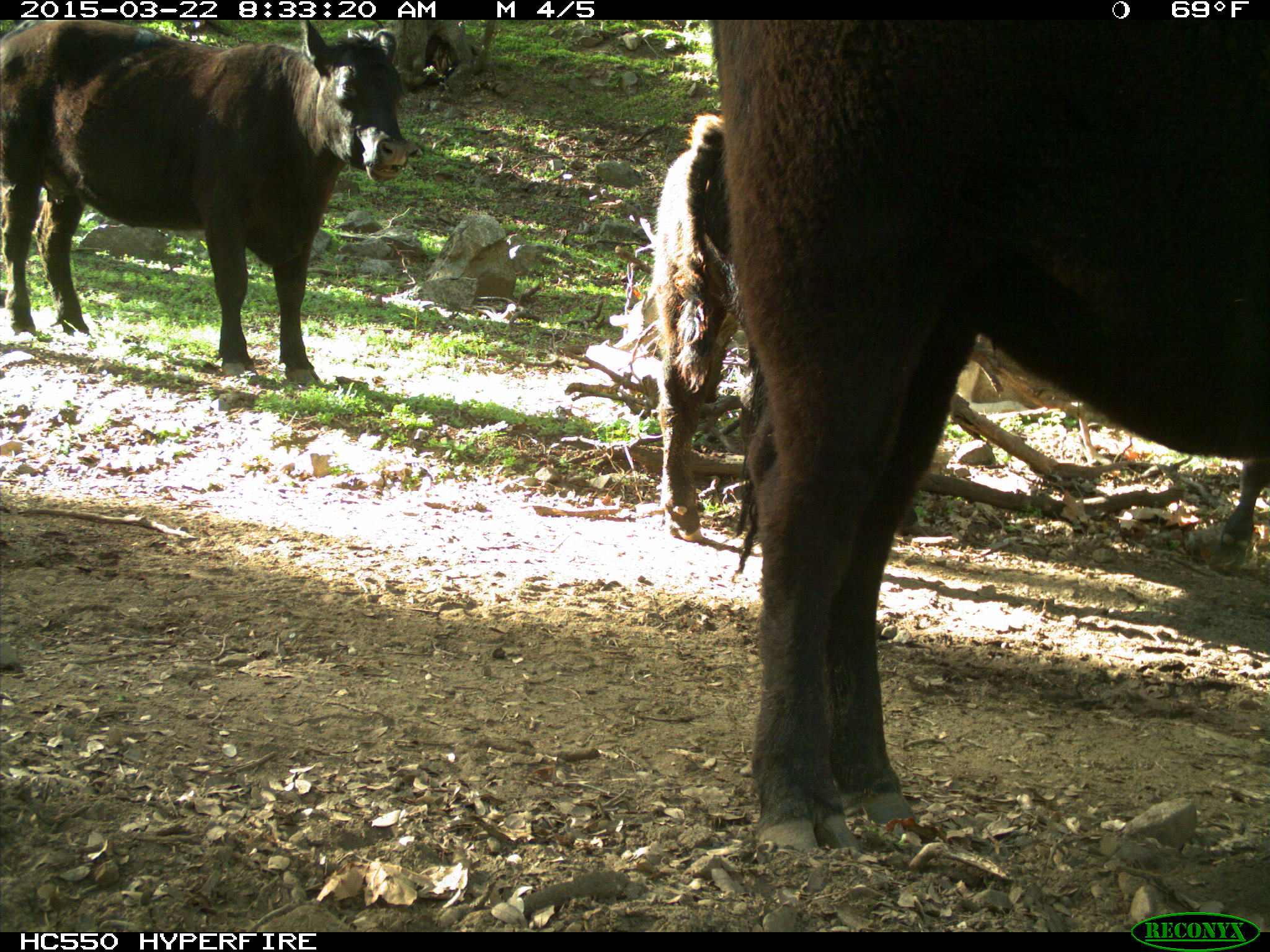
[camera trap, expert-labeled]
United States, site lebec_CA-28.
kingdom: Animalia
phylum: Chordata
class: Mammalia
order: Artiodactyla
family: Bovidae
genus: Bos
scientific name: Bos taurus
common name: domestic cow